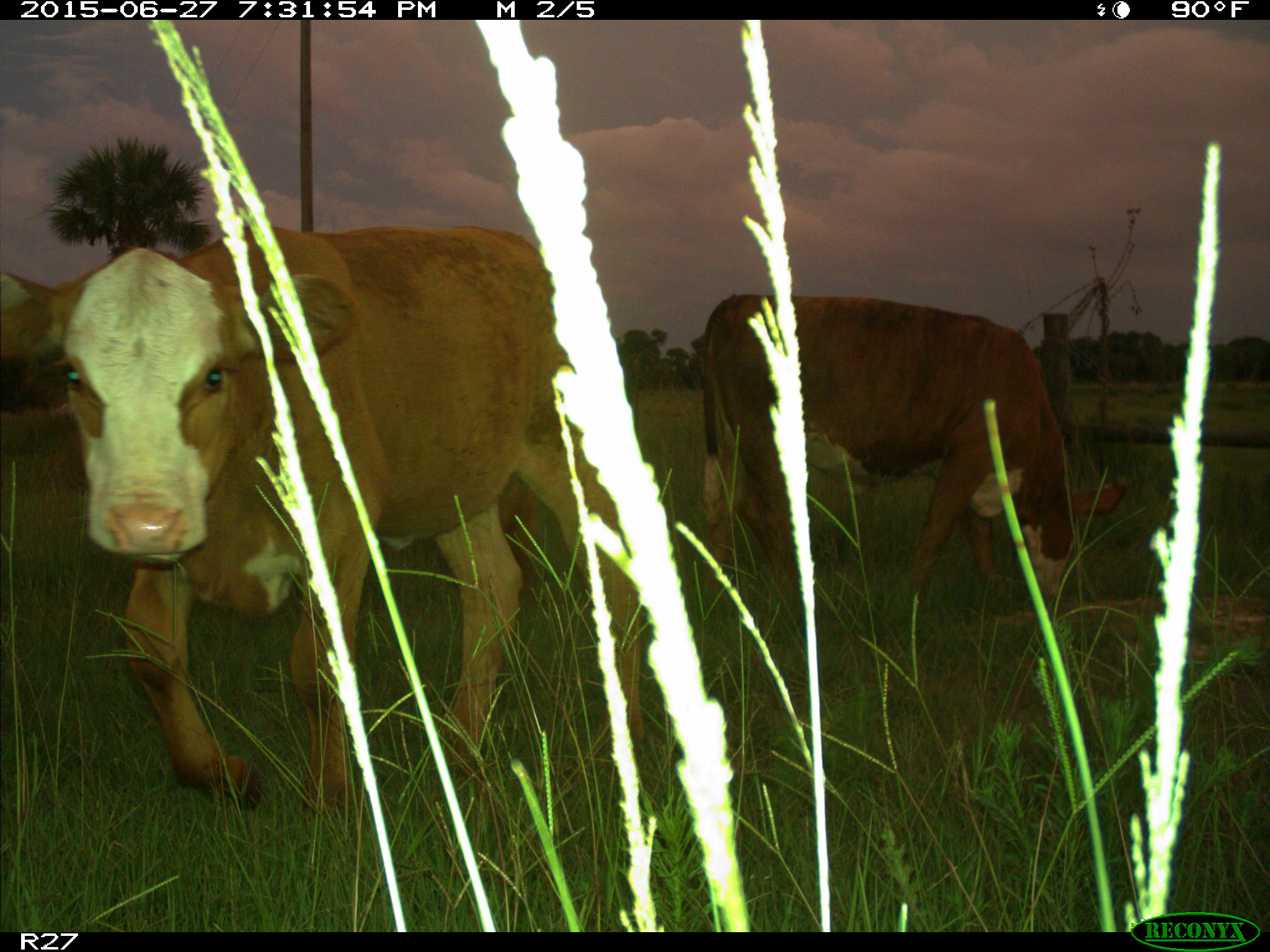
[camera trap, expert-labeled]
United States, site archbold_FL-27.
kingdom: Animalia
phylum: Chordata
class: Mammalia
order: Artiodactyla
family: Bovidae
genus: Bos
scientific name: Bos taurus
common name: domestic cow